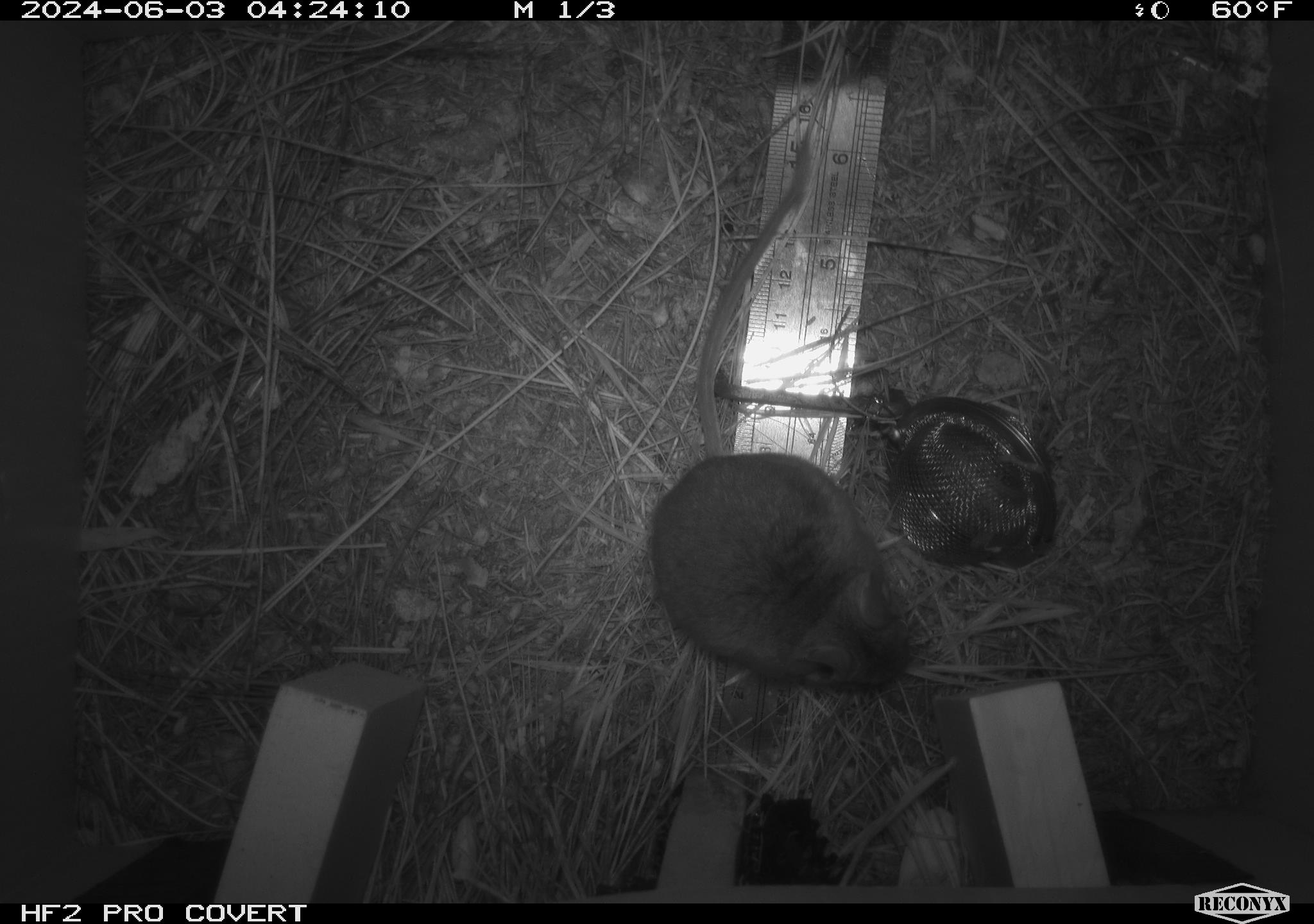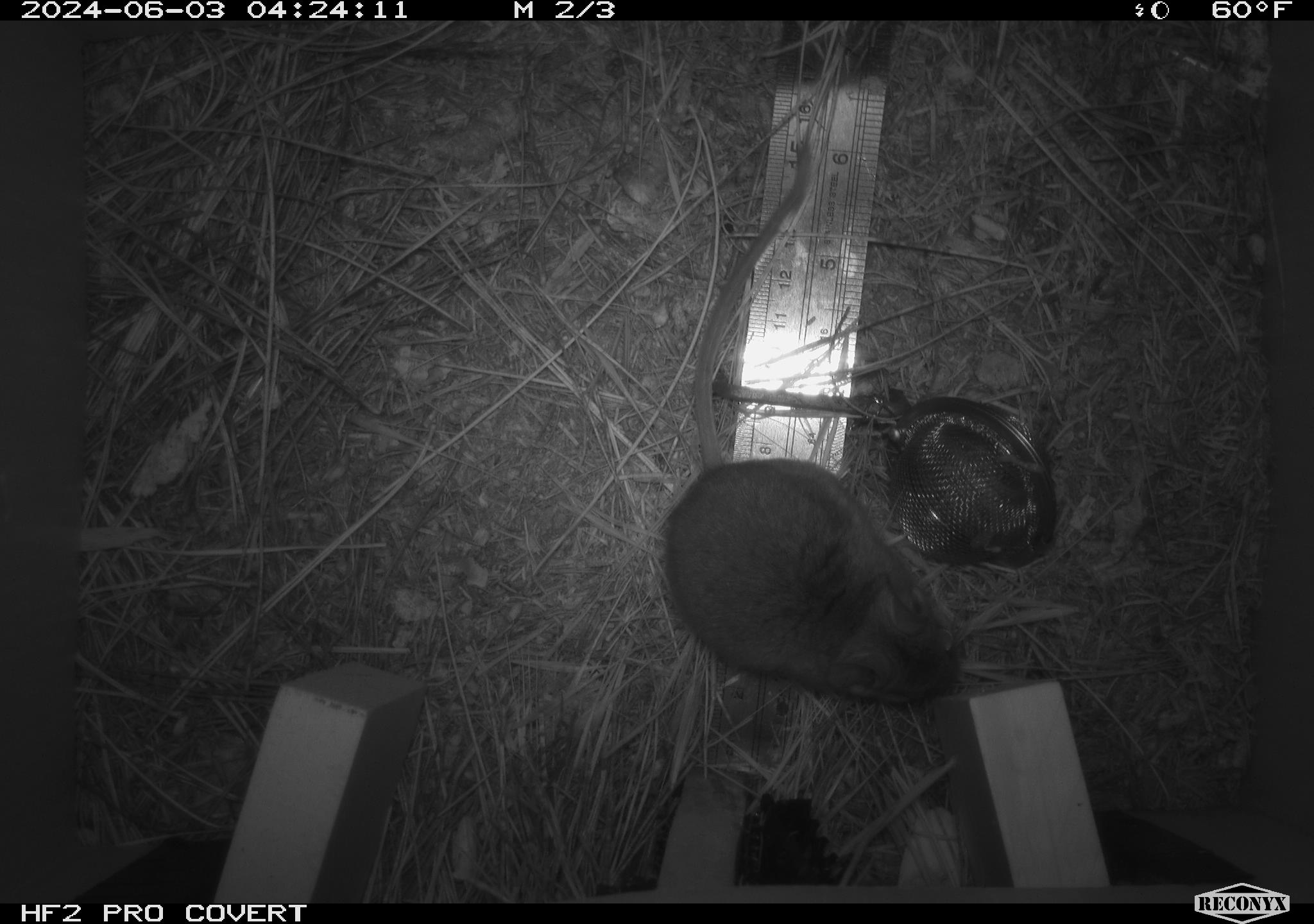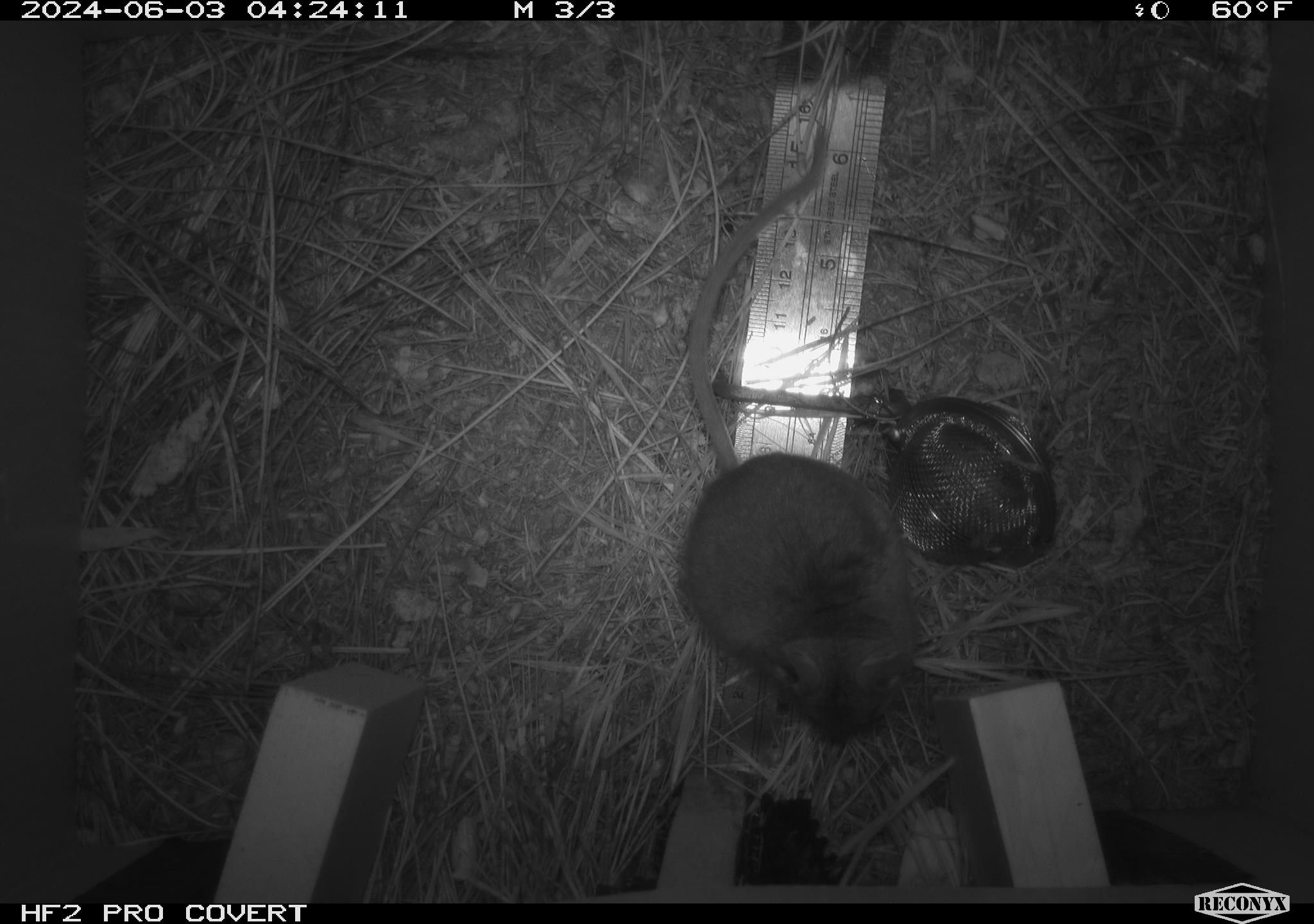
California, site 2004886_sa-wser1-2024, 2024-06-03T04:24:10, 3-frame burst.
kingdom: Animalia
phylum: Chordata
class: Mammalia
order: Rodentia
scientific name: Rodentia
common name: mouse species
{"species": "mouse species (Rodentia)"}